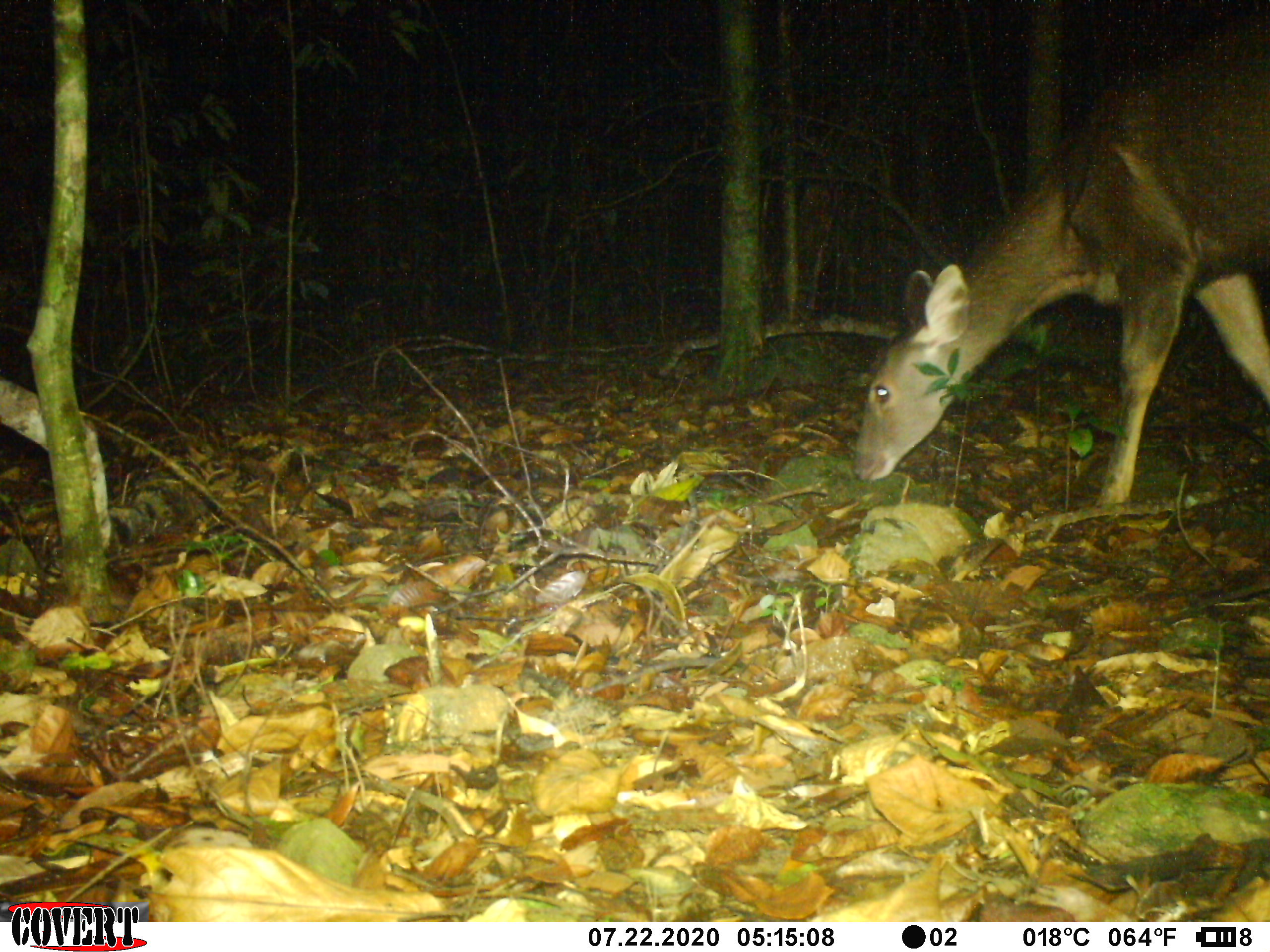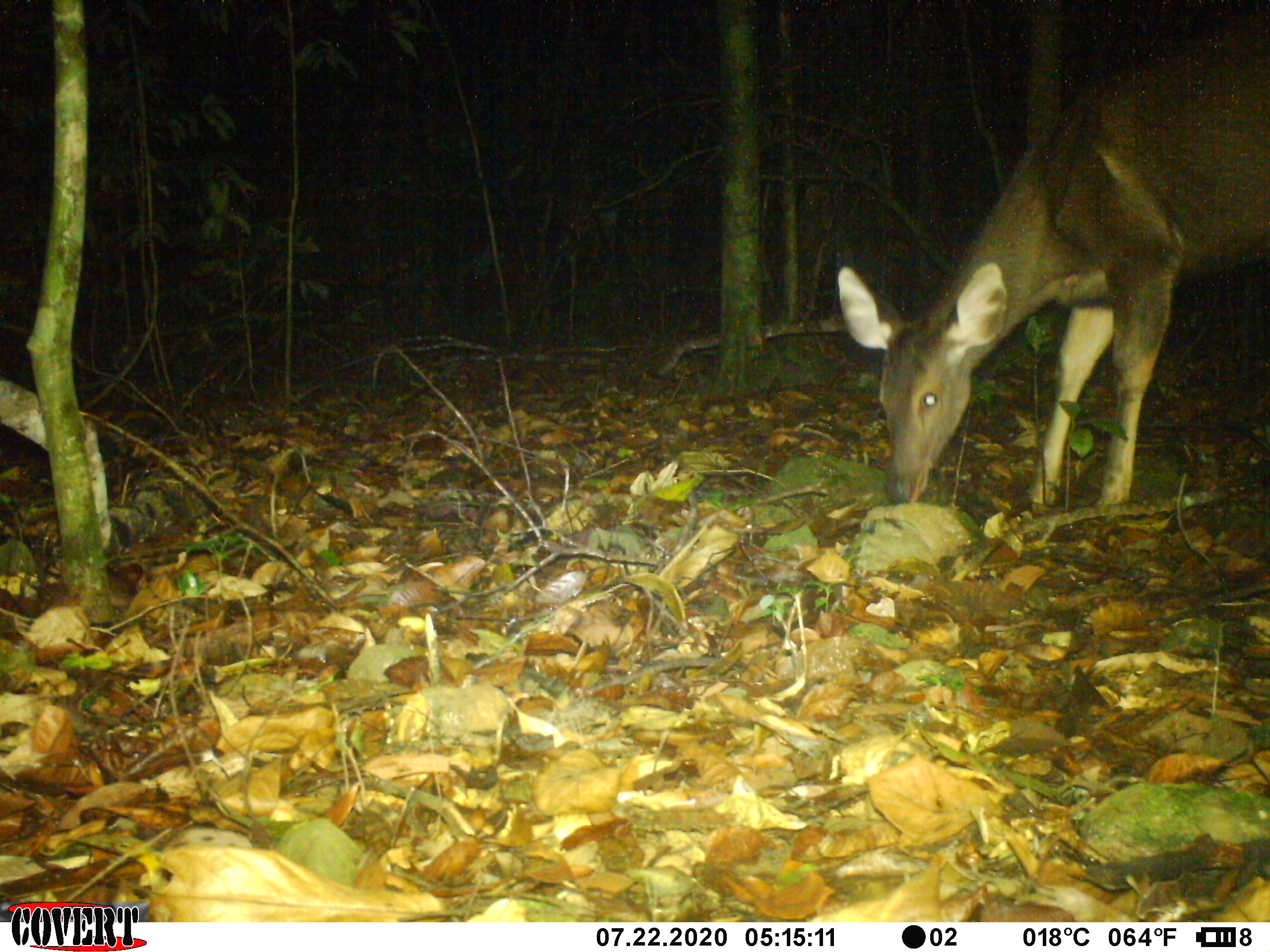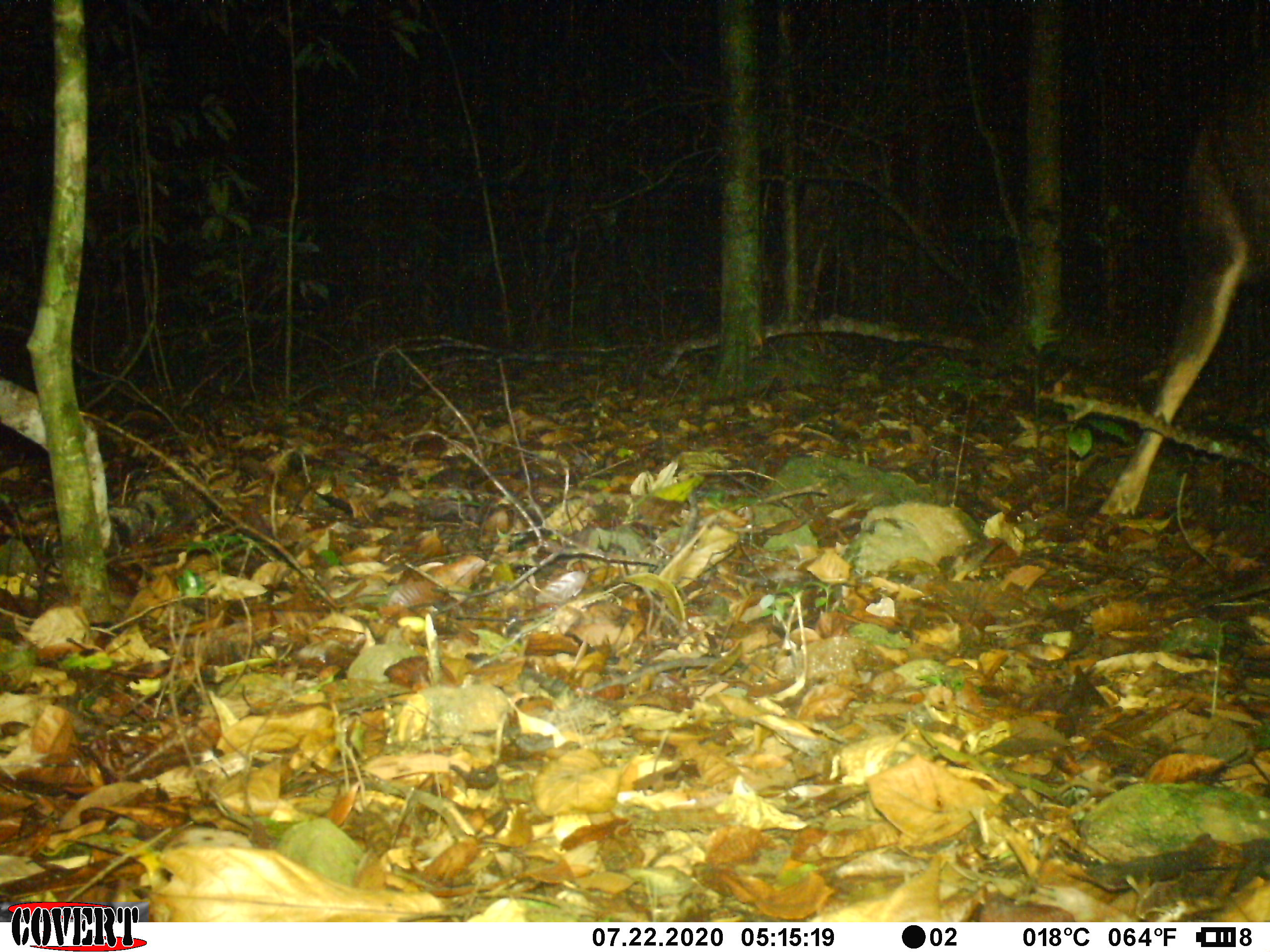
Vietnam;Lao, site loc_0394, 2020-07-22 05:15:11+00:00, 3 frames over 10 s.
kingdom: Animalia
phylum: Chordata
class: Mammalia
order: Artiodactyla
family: Cervidae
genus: Rusa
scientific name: Rusa unicolor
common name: sambar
Sambar (Rusa unicolor). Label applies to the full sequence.